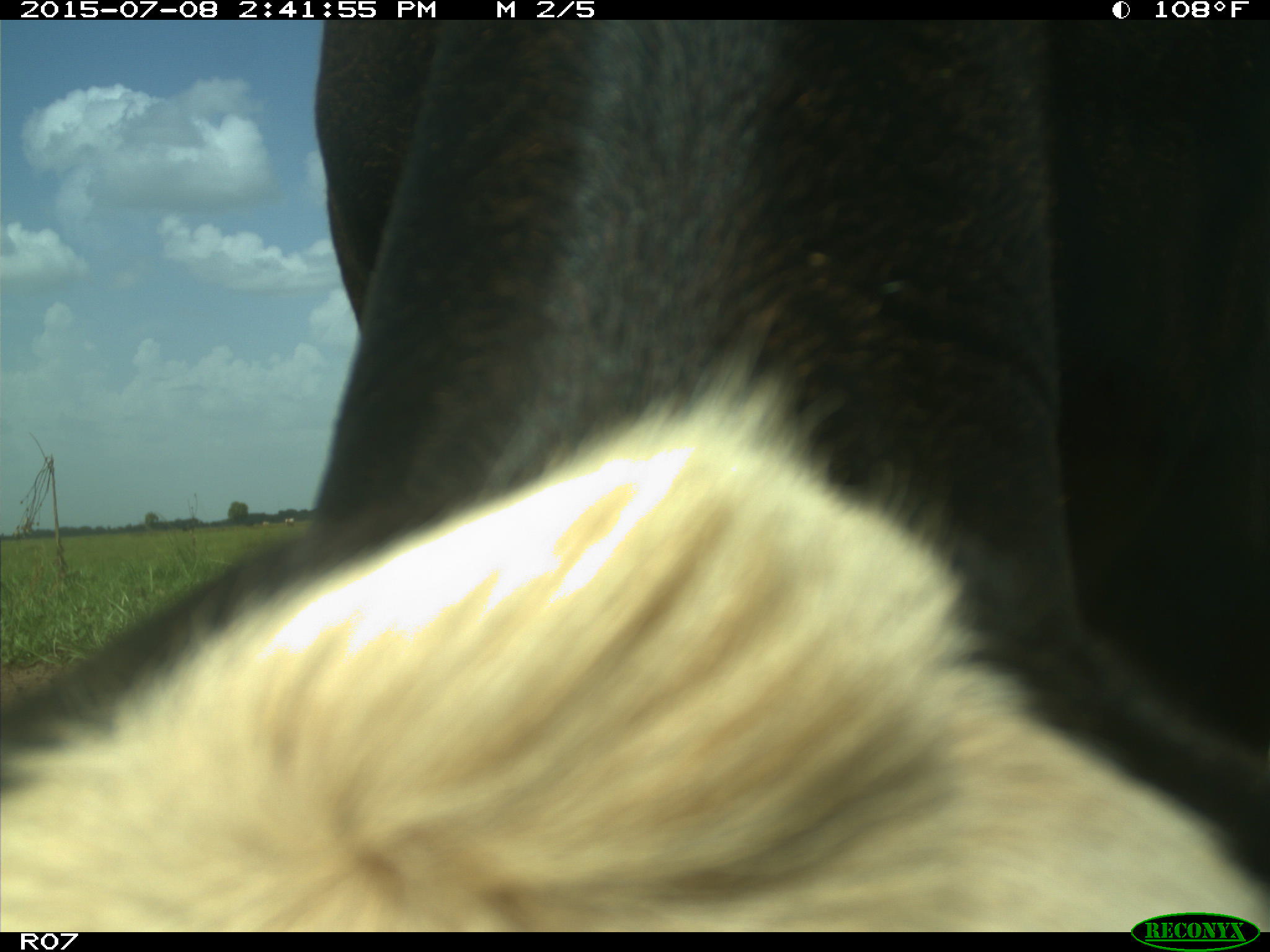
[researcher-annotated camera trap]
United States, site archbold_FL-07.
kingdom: Animalia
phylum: Chordata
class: Mammalia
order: Artiodactyla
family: Bovidae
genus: Bos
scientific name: Bos taurus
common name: domestic cow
Bos taurus (domestic cow).